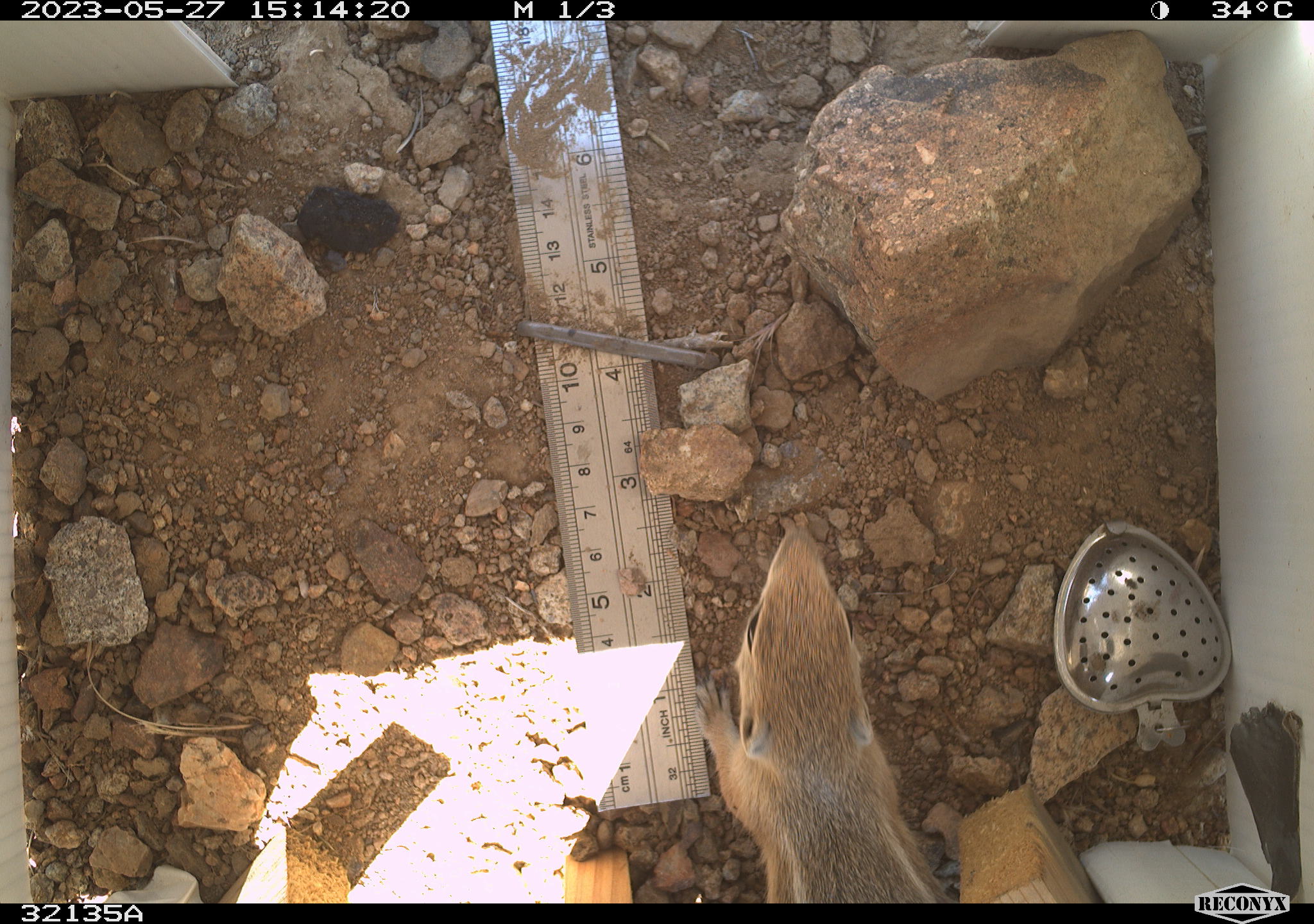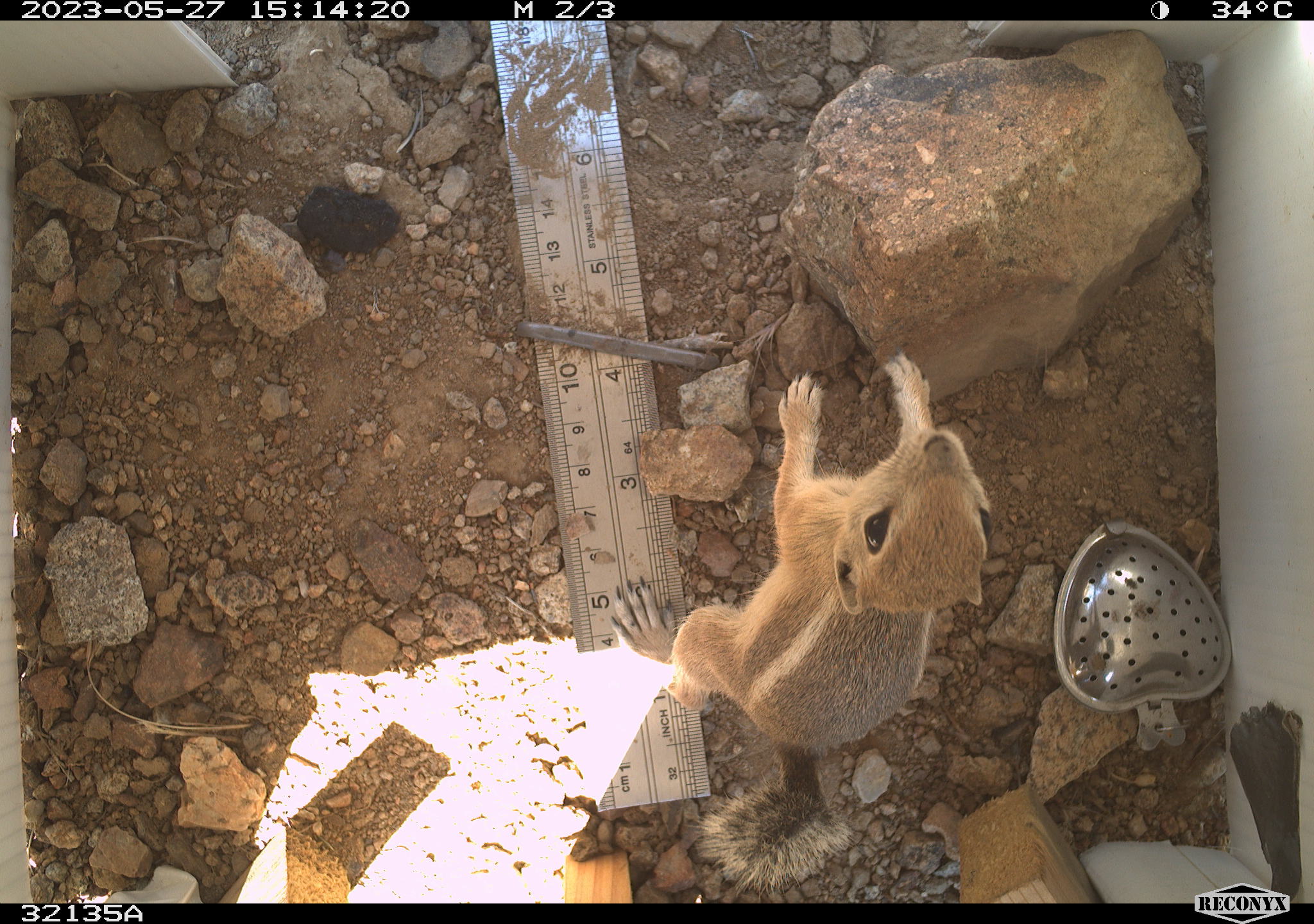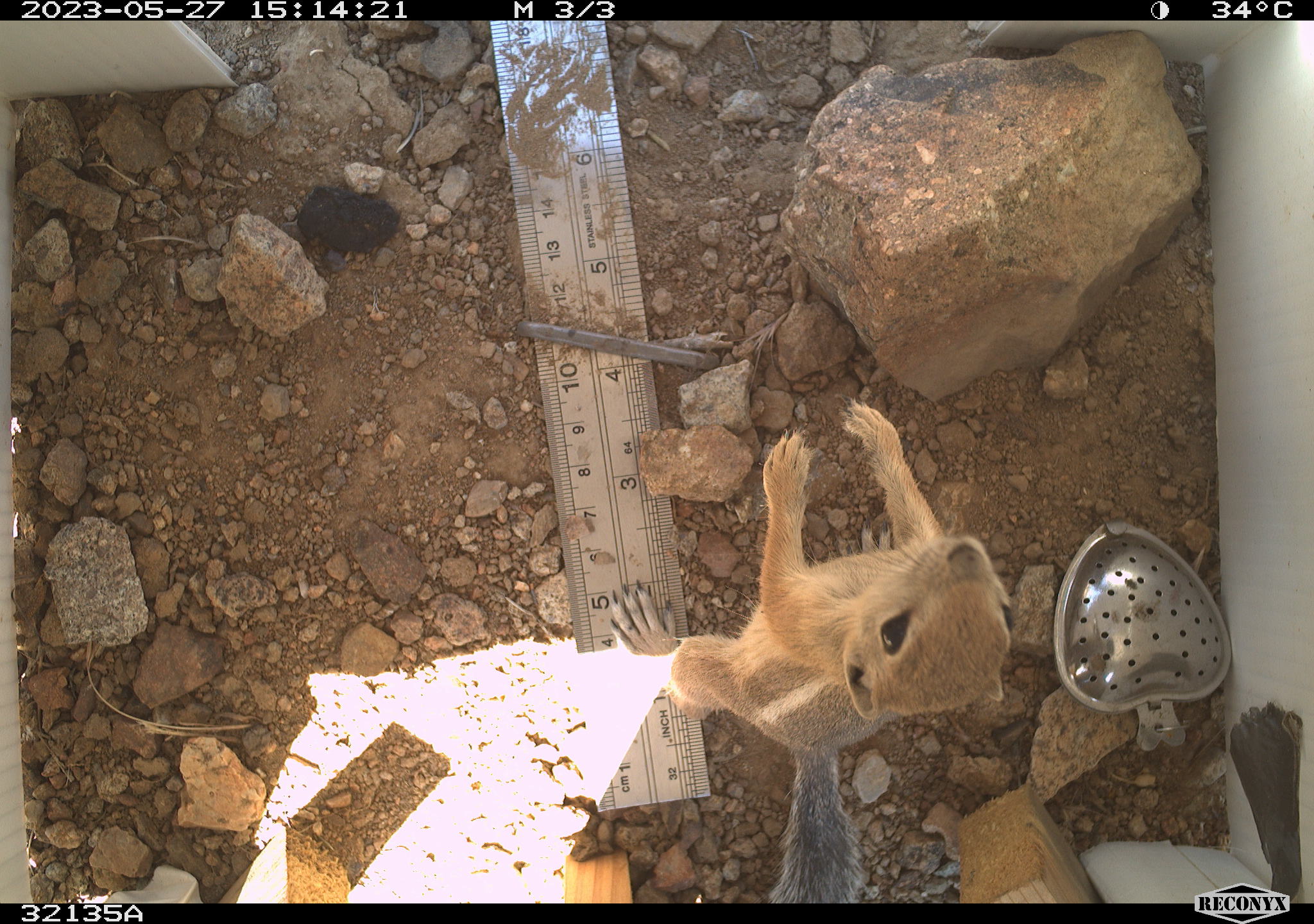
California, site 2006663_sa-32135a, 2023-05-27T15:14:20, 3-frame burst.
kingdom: Animalia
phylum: Chordata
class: Mammalia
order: Rodentia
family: Sciuridae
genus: Ammospermophilus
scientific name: Ammospermophilus leucurus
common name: white-tailed antelope squirrel